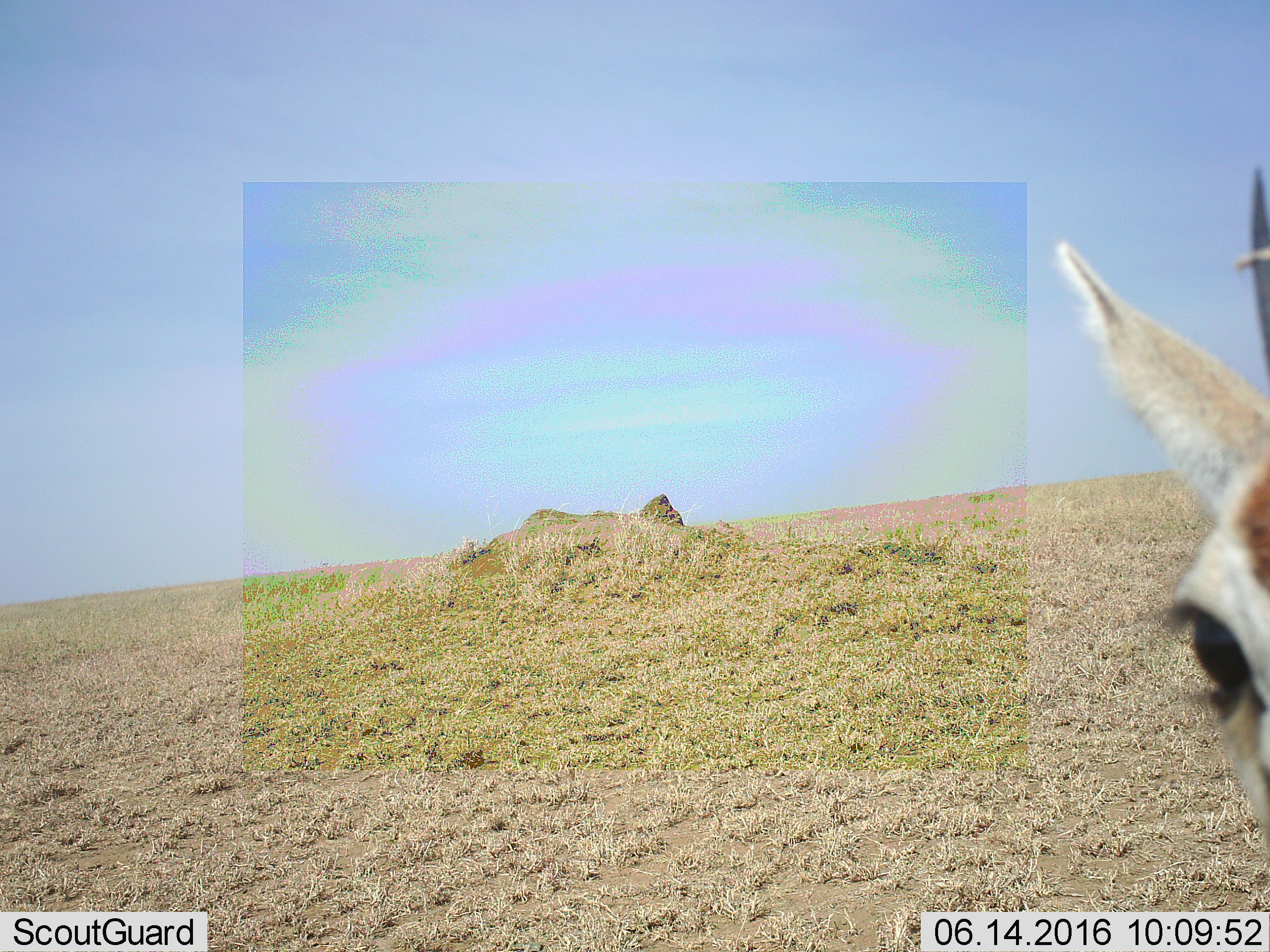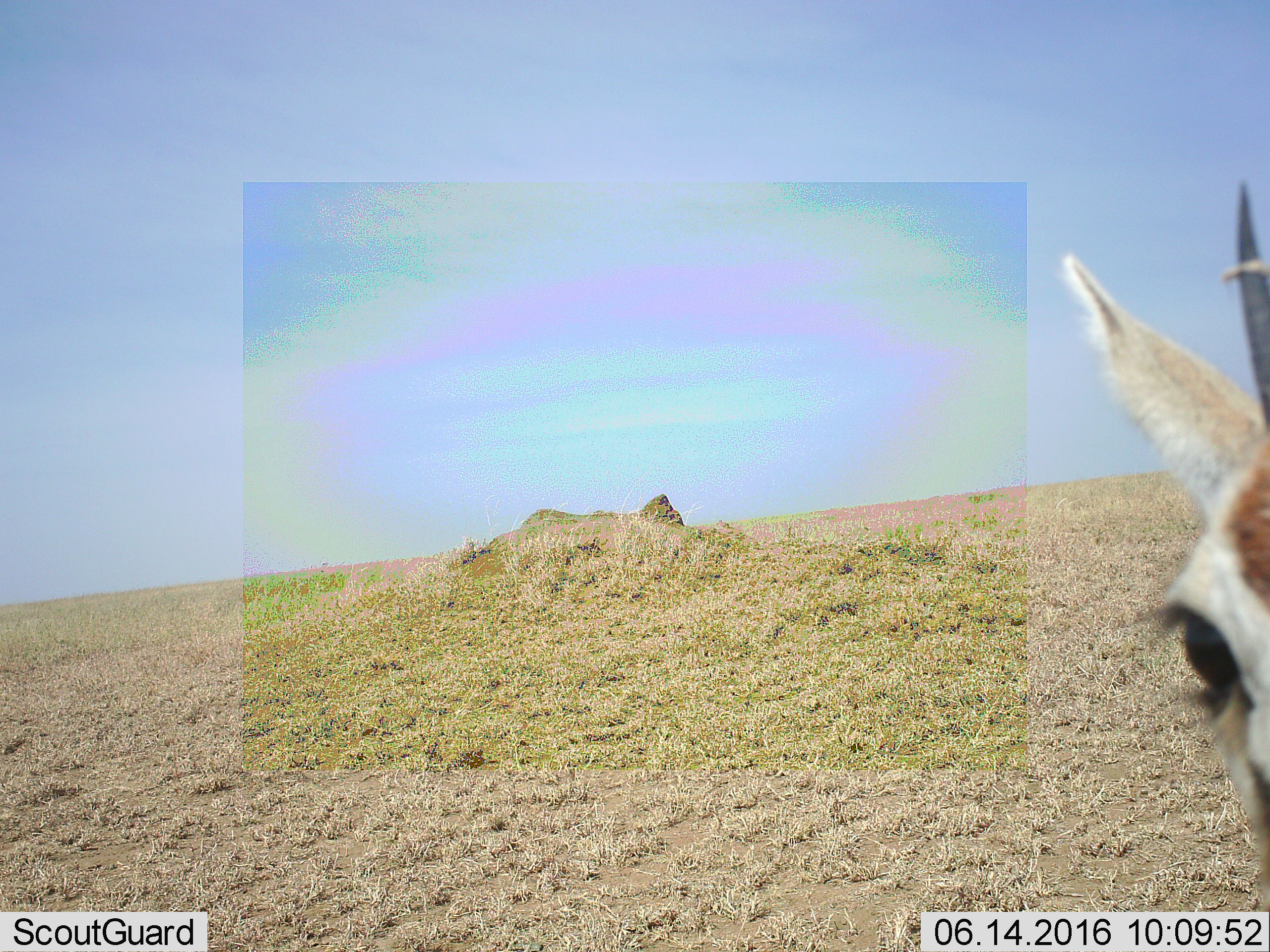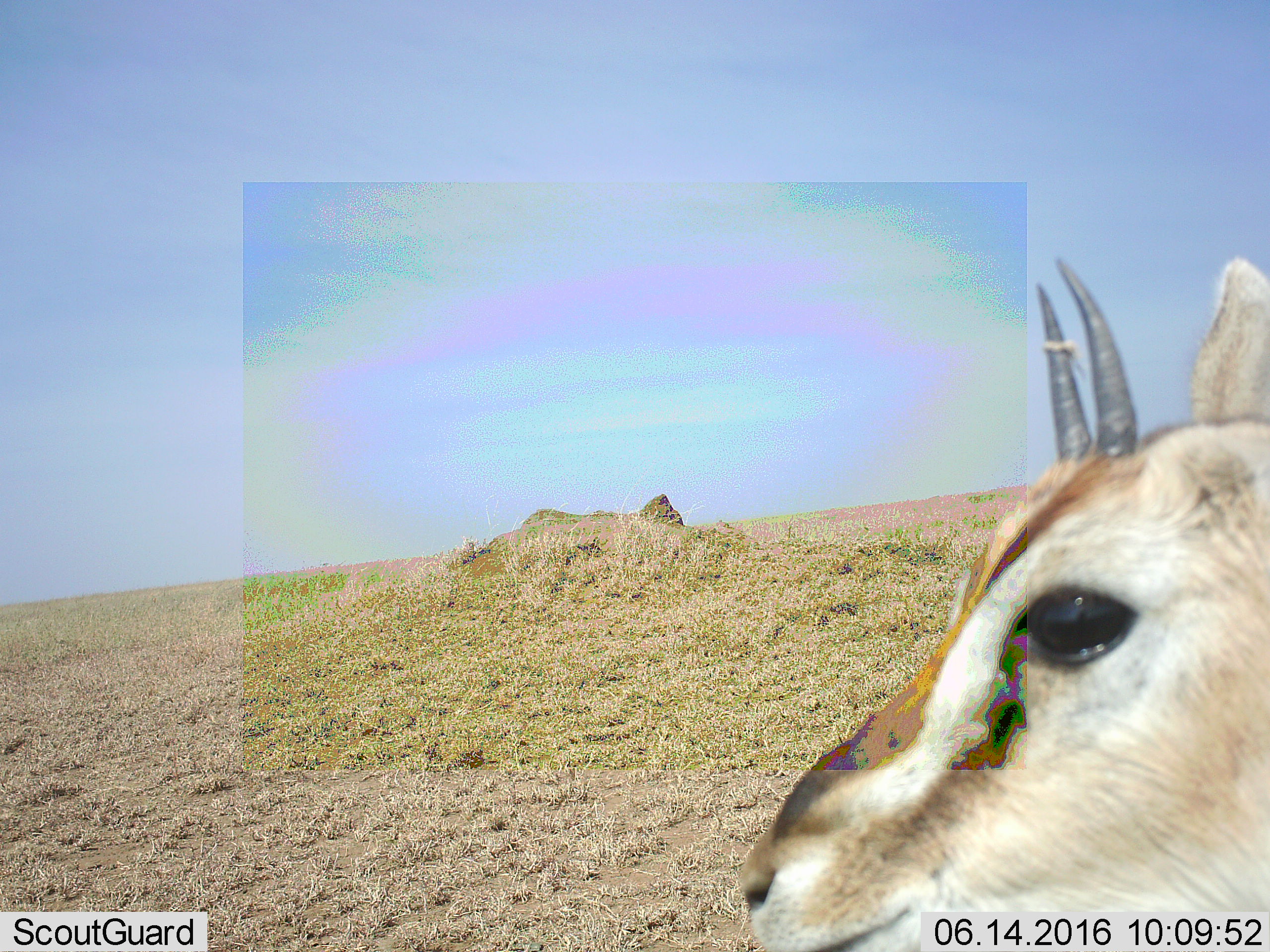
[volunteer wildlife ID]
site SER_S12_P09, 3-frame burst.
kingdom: Animalia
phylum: Chordata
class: Mammalia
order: Artiodactyla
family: Bovidae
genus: Eudorcas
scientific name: Eudorcas thomsonii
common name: thomson's gazelle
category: gazellethomsons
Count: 1.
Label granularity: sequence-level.